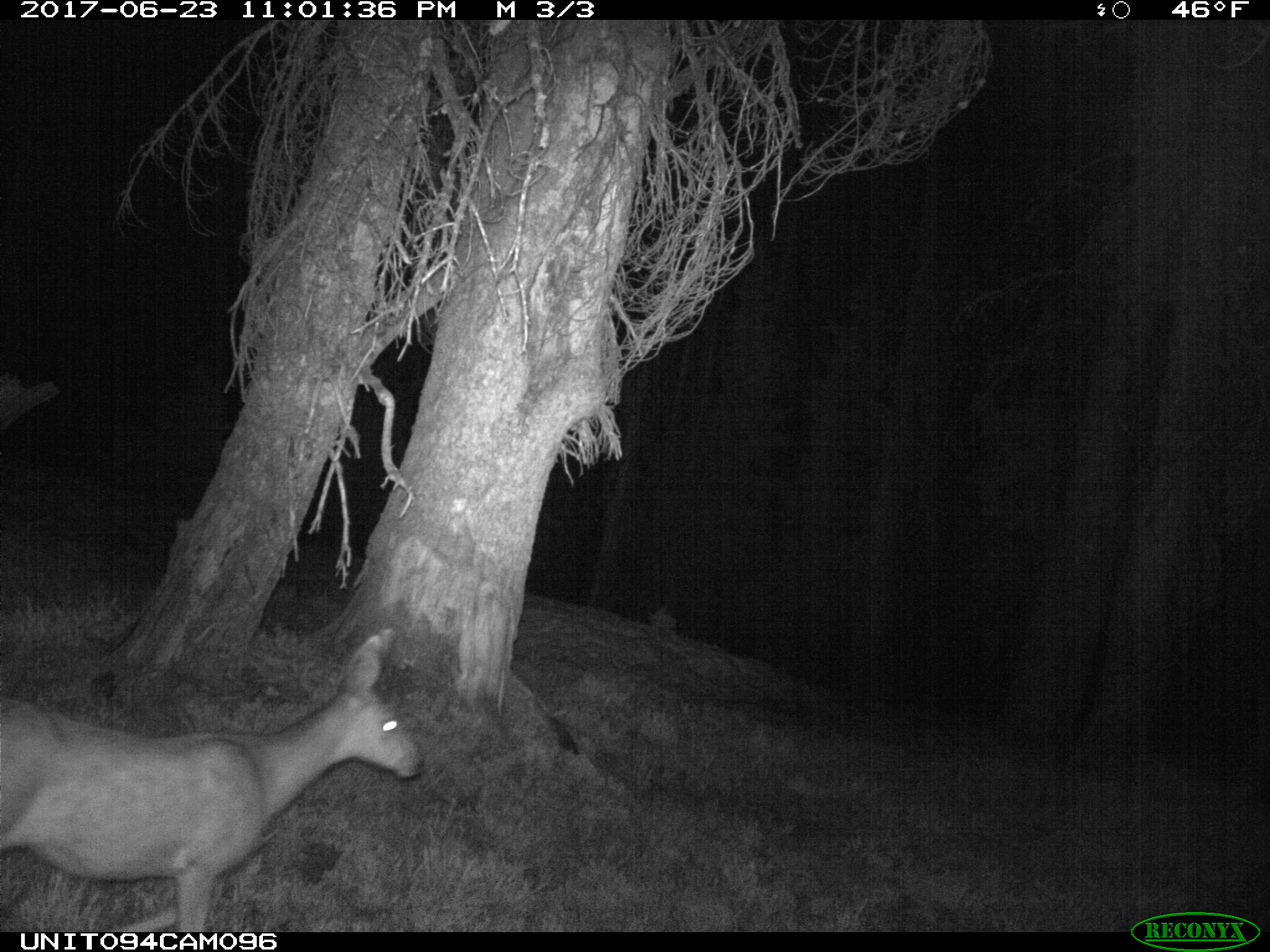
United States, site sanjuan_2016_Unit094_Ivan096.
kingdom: Animalia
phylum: Chordata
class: Mammalia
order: Artiodactyla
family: Cervidae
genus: Odocoileus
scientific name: Odocoileus hemionus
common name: mule deer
Odocoileus hemionus (mule deer).